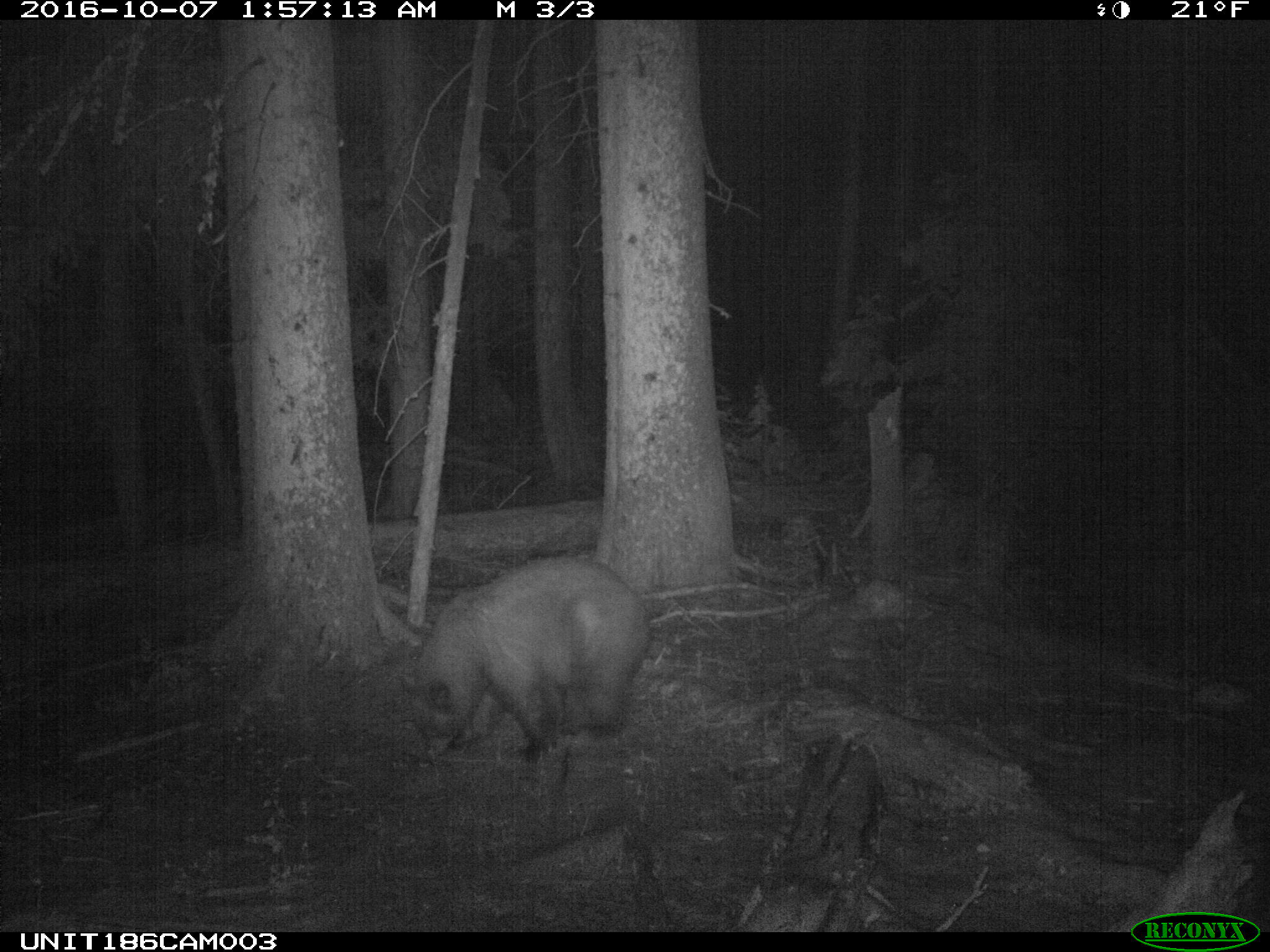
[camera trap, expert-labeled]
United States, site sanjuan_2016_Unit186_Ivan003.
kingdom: Animalia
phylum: Chordata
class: Mammalia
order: Carnivora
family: Ursidae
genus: Ursus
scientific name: Ursus americanus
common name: american black bear